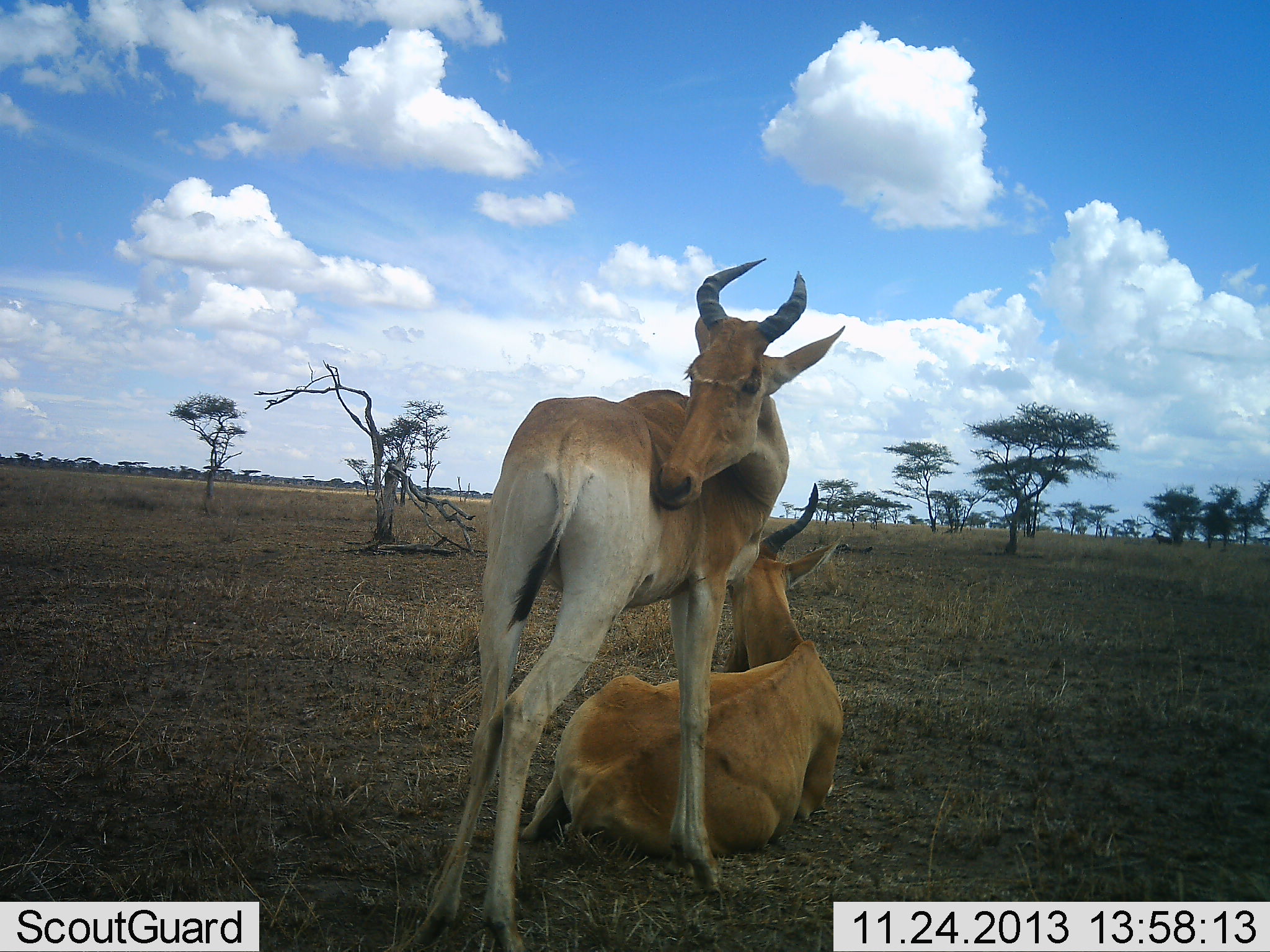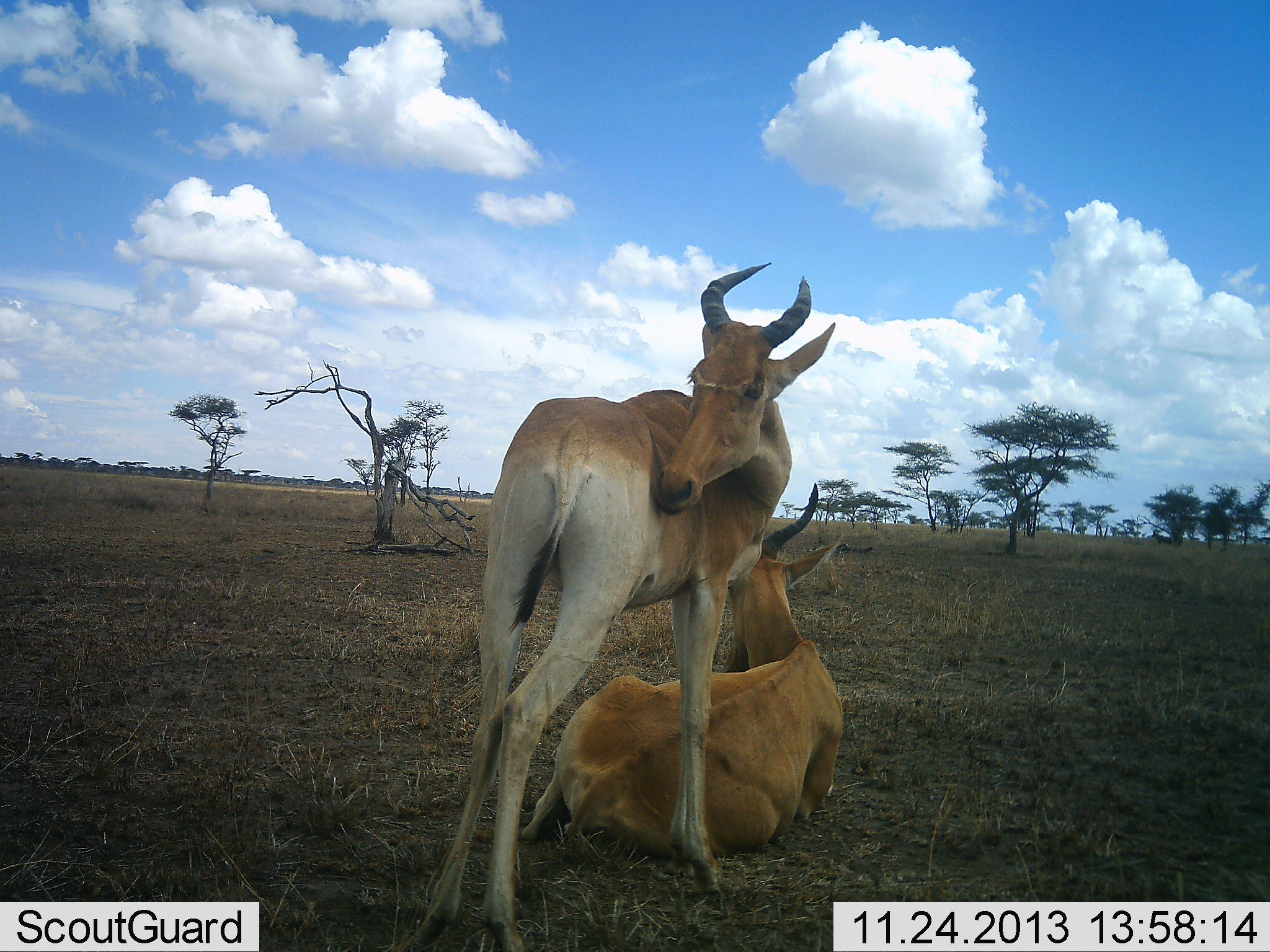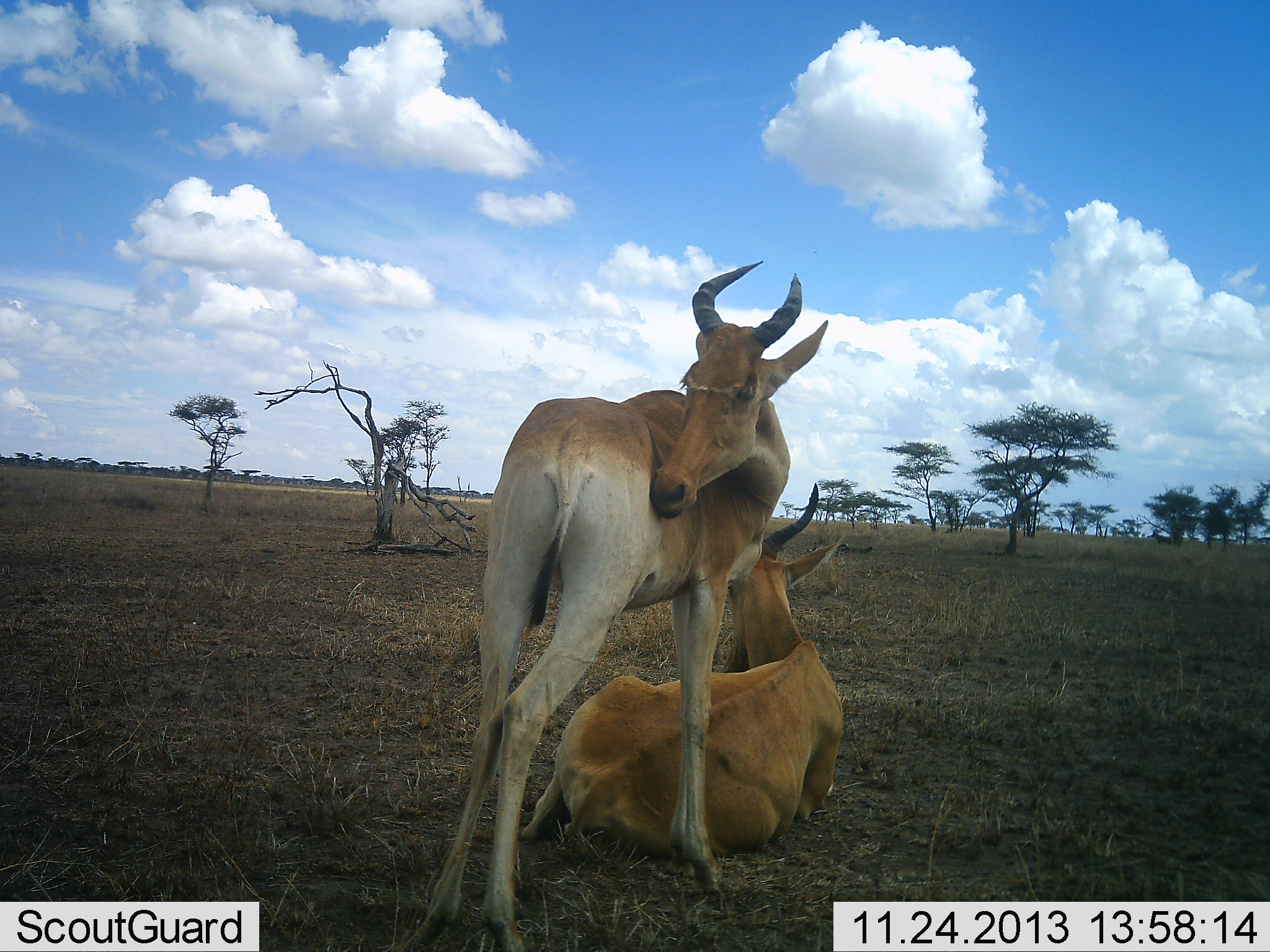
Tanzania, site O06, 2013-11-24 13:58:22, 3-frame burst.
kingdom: Animalia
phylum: Chordata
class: Mammalia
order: Artiodactyla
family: Bovidae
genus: Alcelaphus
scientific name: Alcelaphus buselaphus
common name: hartebeest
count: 2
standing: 80%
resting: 100%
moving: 0%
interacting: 0%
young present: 0%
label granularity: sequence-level